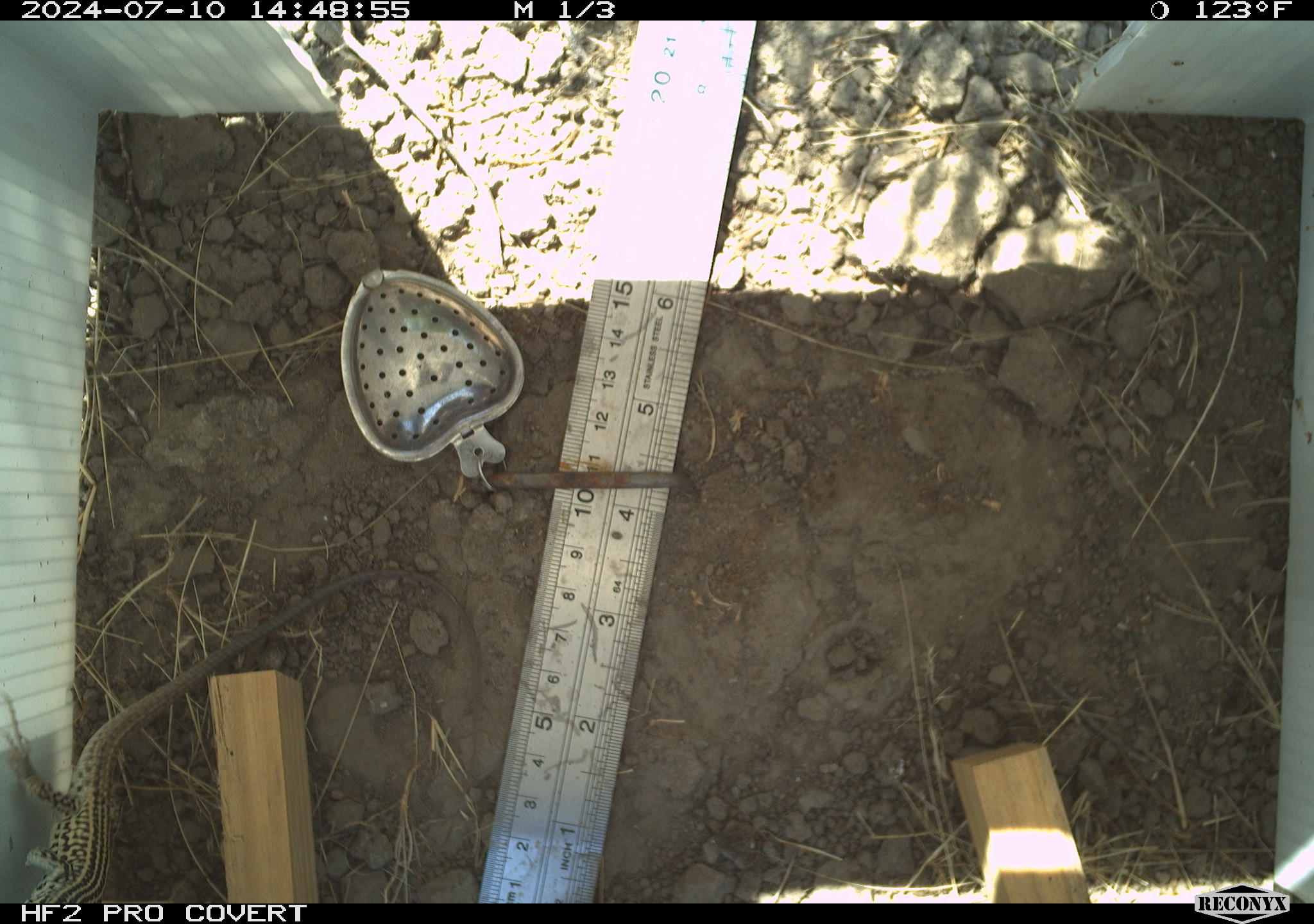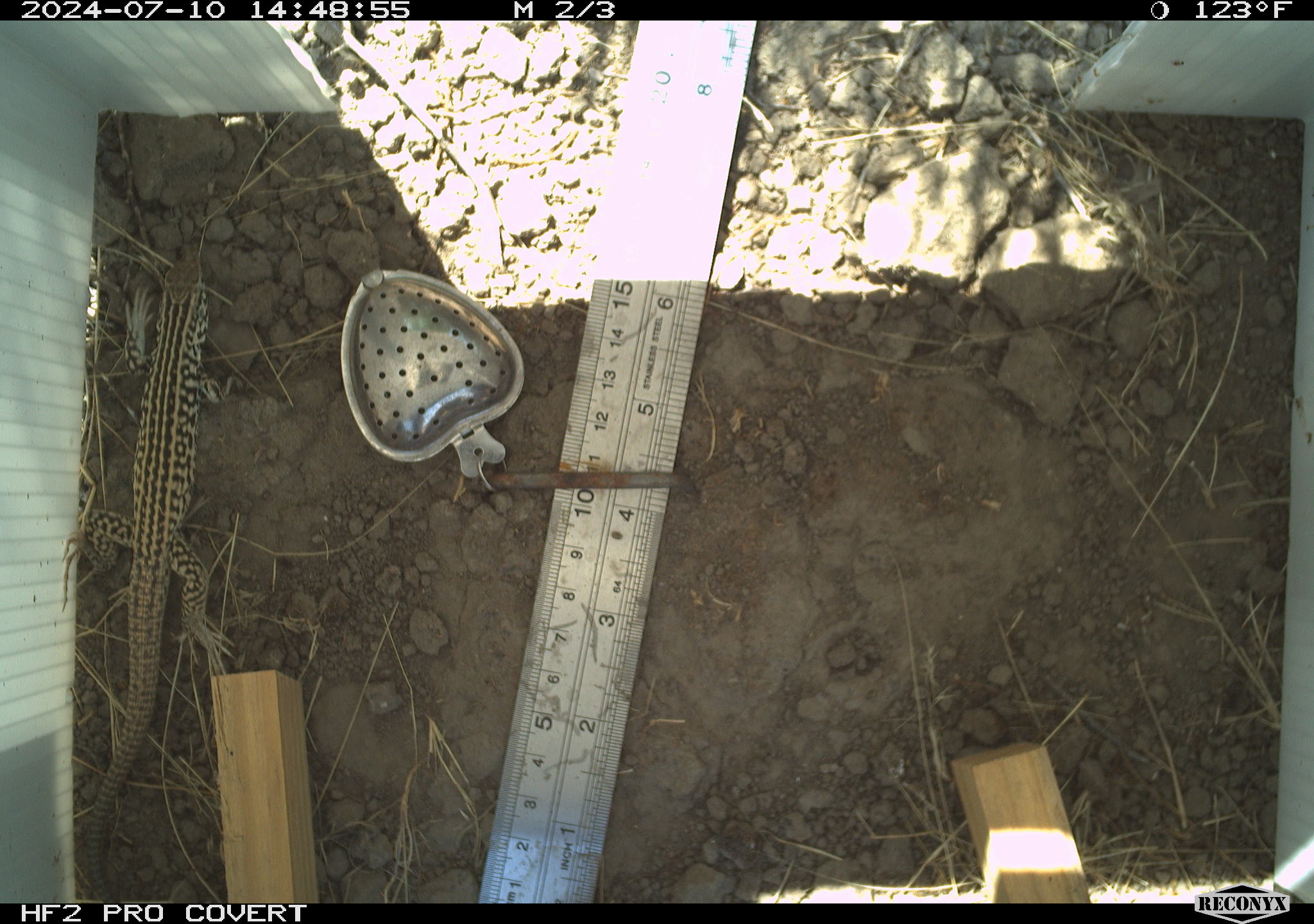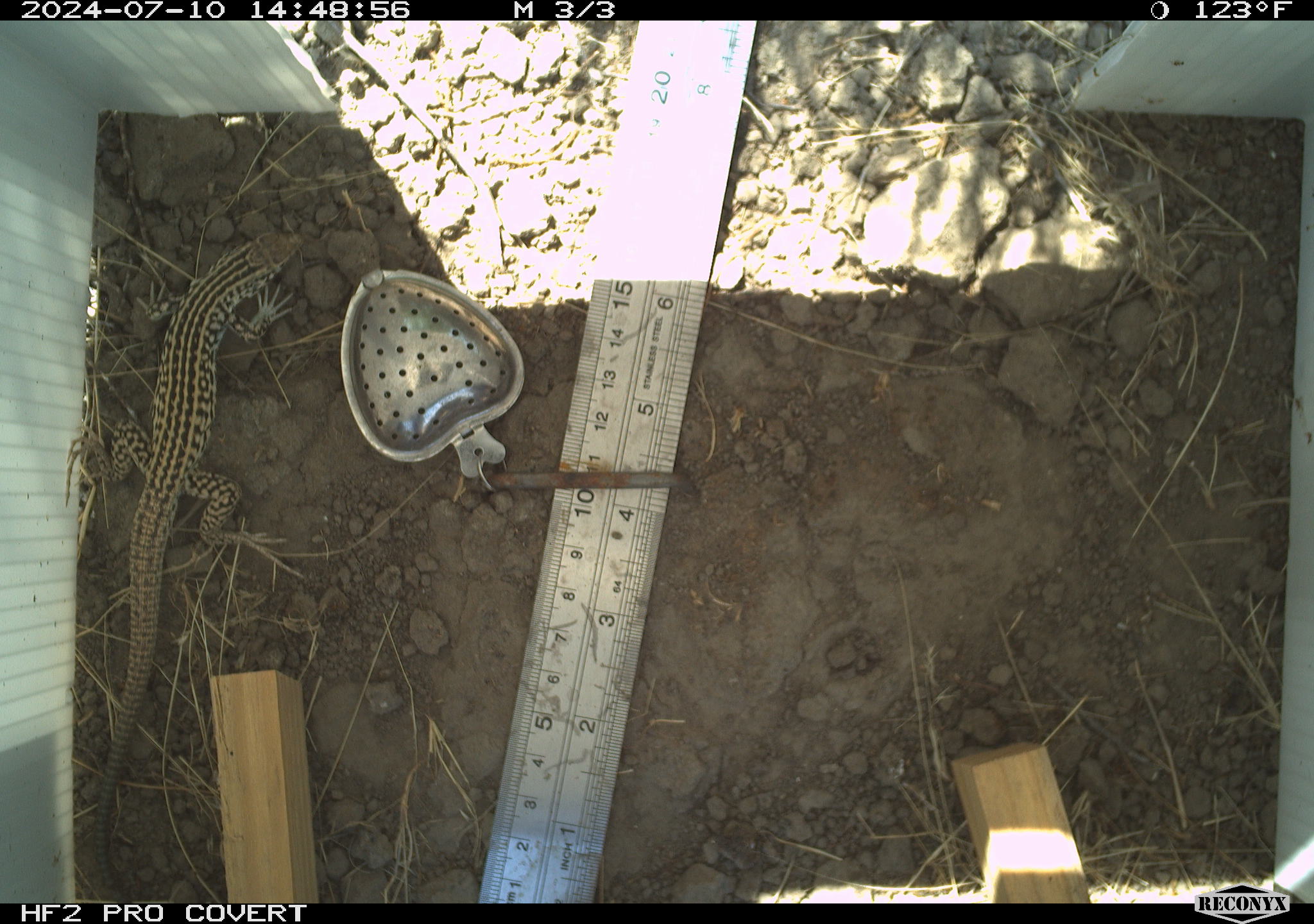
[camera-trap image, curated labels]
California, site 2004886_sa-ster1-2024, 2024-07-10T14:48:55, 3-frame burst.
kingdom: Animalia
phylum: Chordata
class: Reptilia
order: Squamata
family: Teiidae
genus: Aspidoscelis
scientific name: Aspidoscelis tigris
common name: western whiptail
Western whiptail (Aspidoscelis tigris).